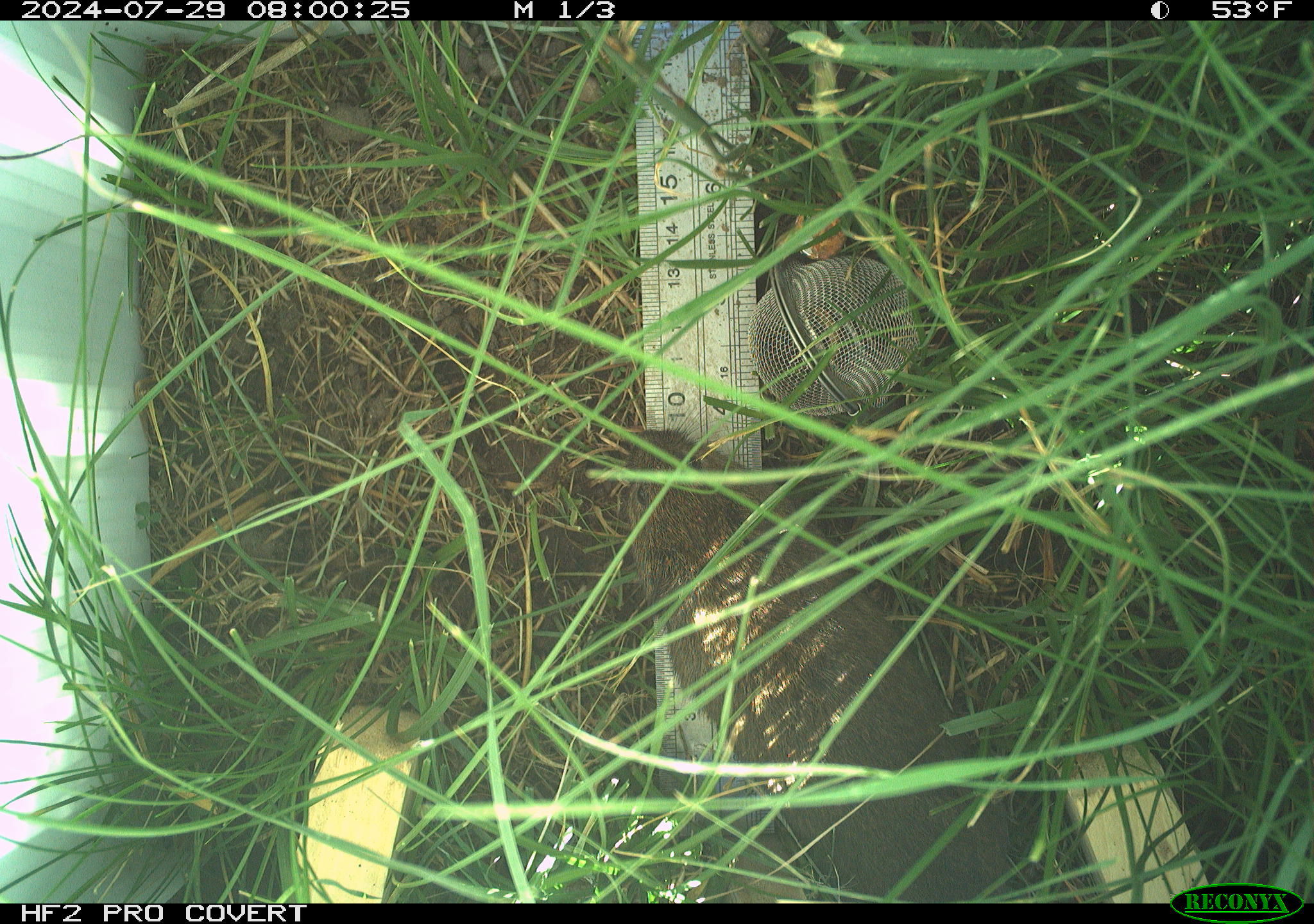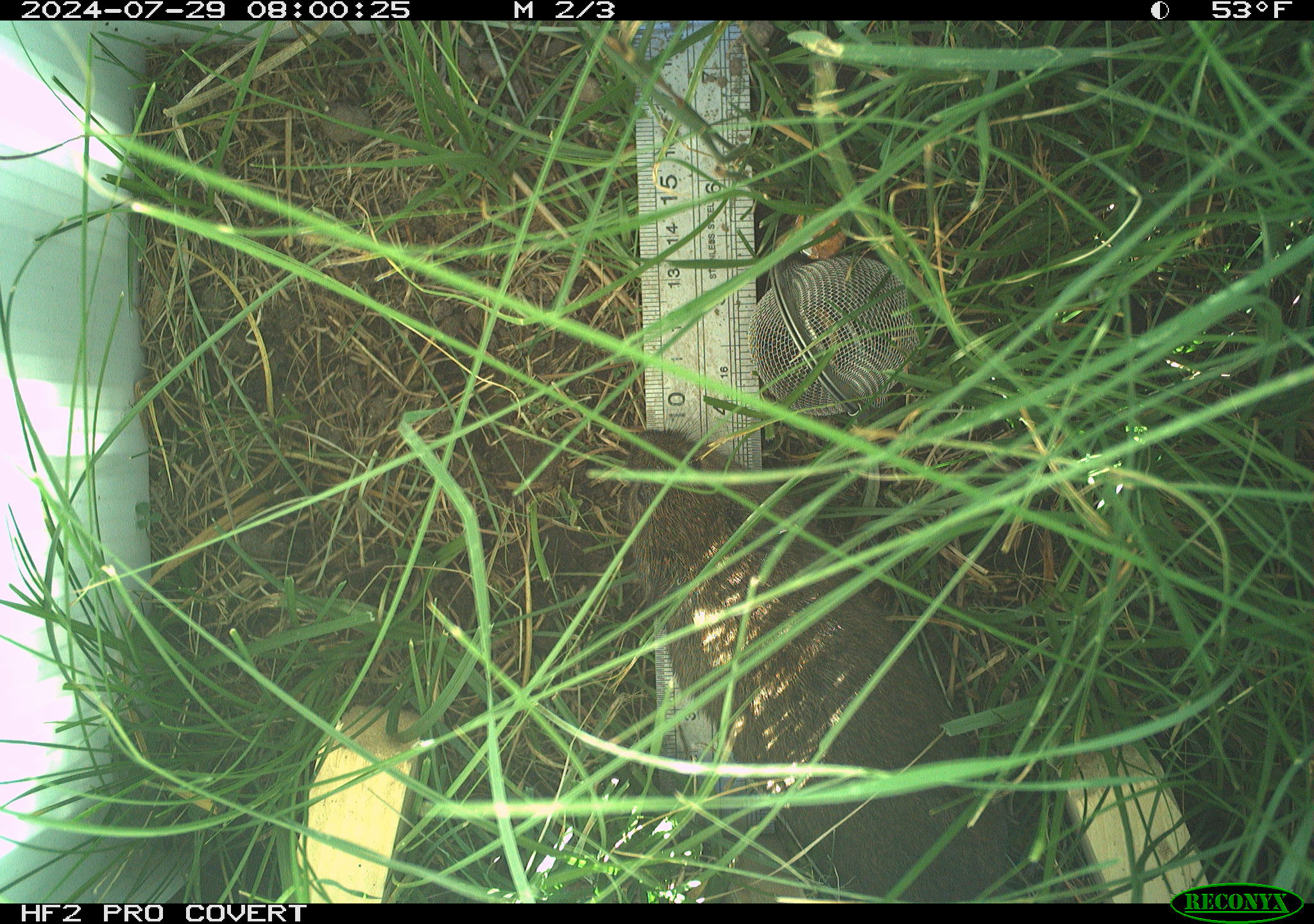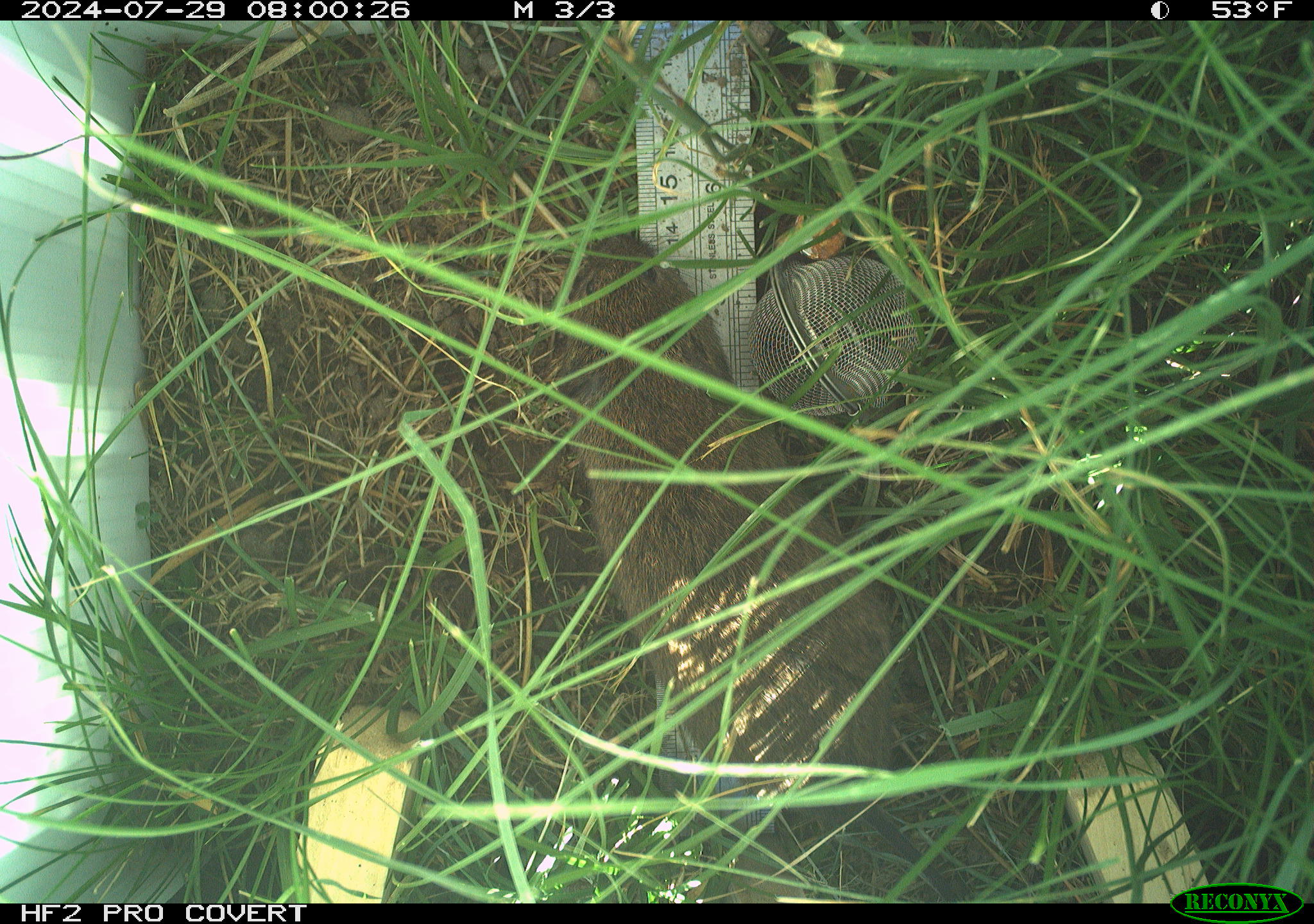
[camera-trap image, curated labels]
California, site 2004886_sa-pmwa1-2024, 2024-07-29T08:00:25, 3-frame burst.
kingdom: Animalia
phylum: Chordata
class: Mammalia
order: Rodentia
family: Cricetidae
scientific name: Arvicolinae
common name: voles, lemmings, and muskrats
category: arvicolinae subfamily